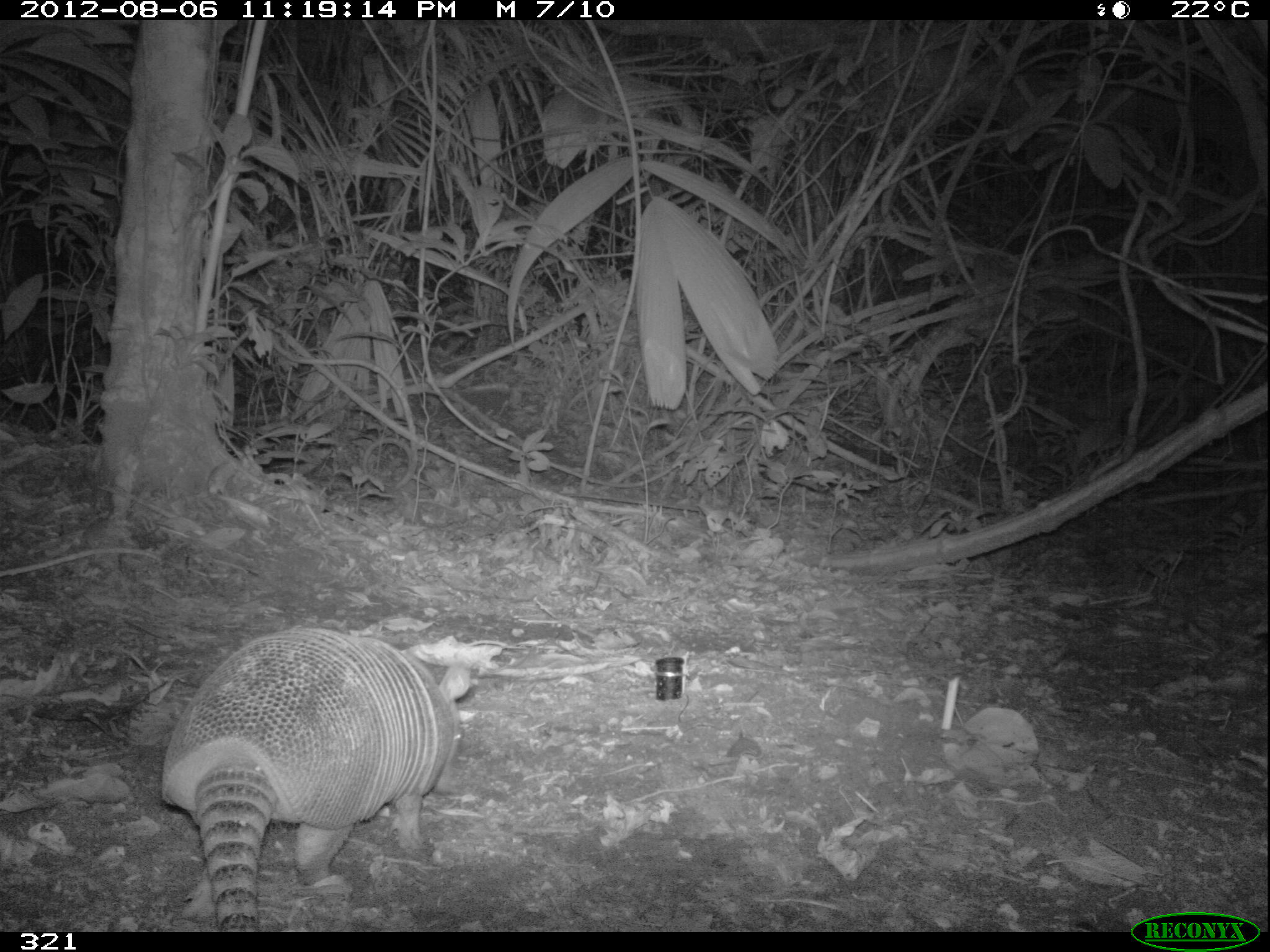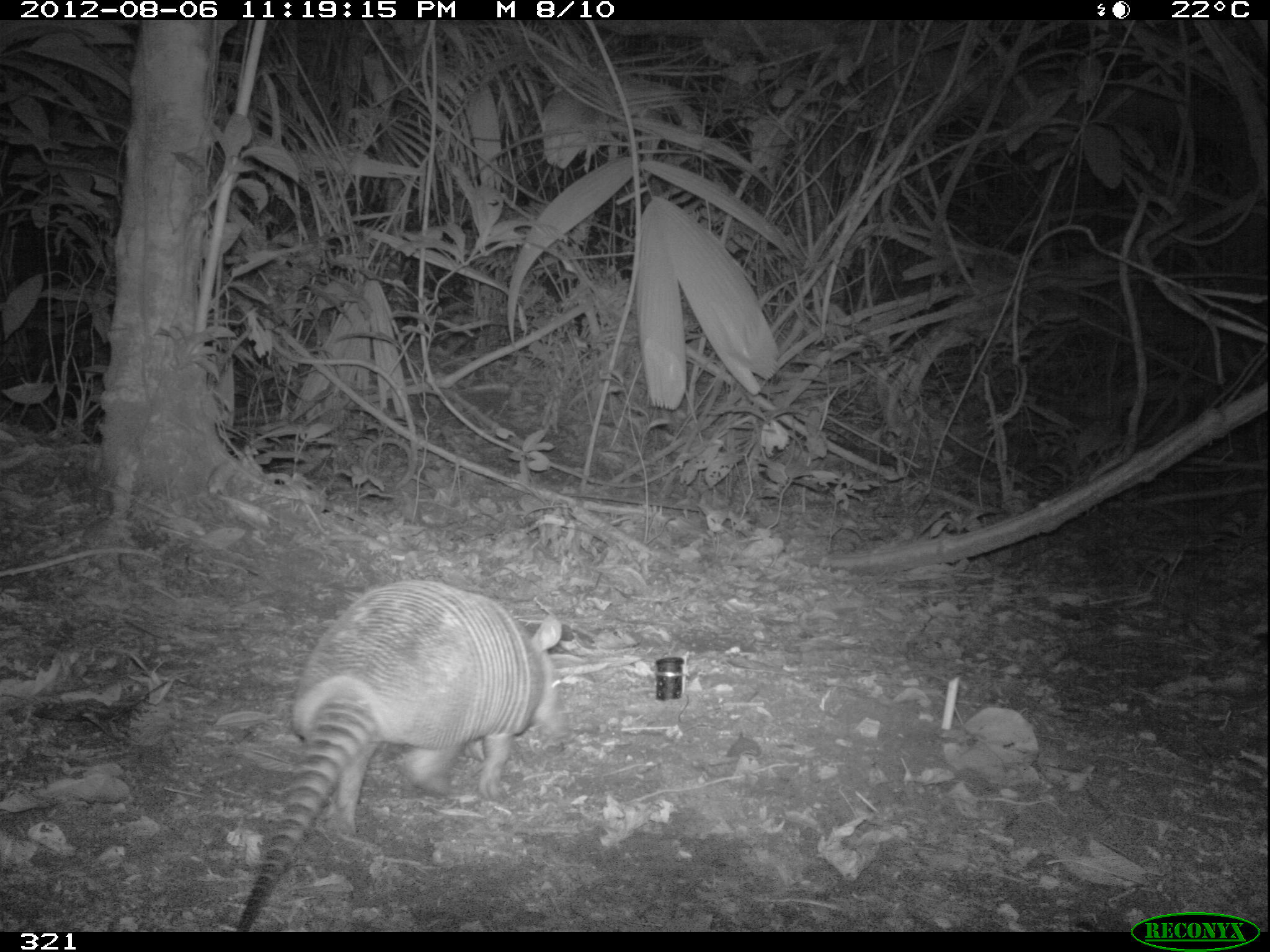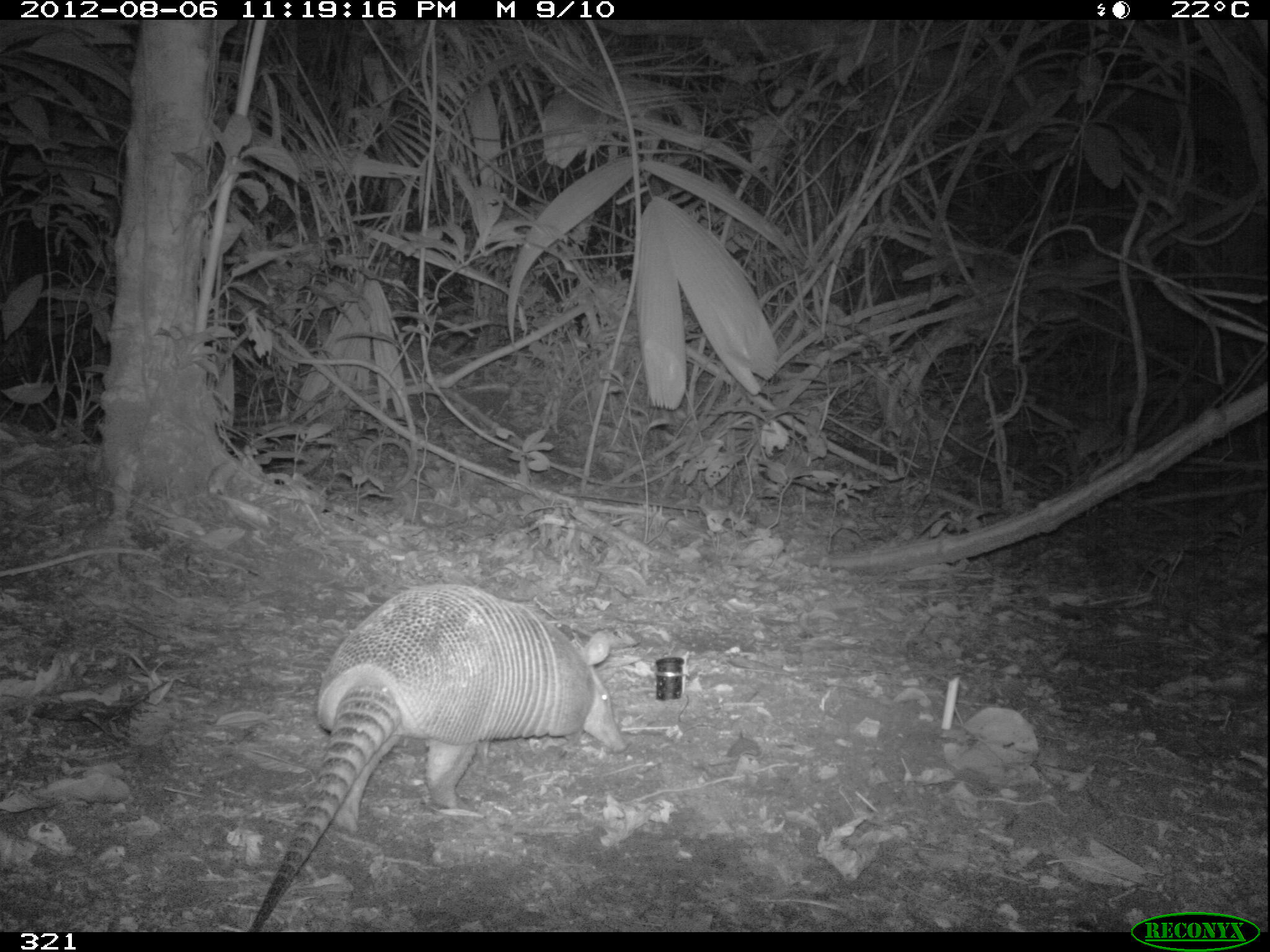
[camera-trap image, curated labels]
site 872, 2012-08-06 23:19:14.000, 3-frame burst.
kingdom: Animalia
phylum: Chordata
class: Mammalia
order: Cingulata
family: Dasypodidae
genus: Dasypus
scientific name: Dasypus novemcinctus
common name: nine-banded armadillo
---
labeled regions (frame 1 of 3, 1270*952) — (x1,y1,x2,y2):
dasypus novemcinctus: (159,626,471,931)